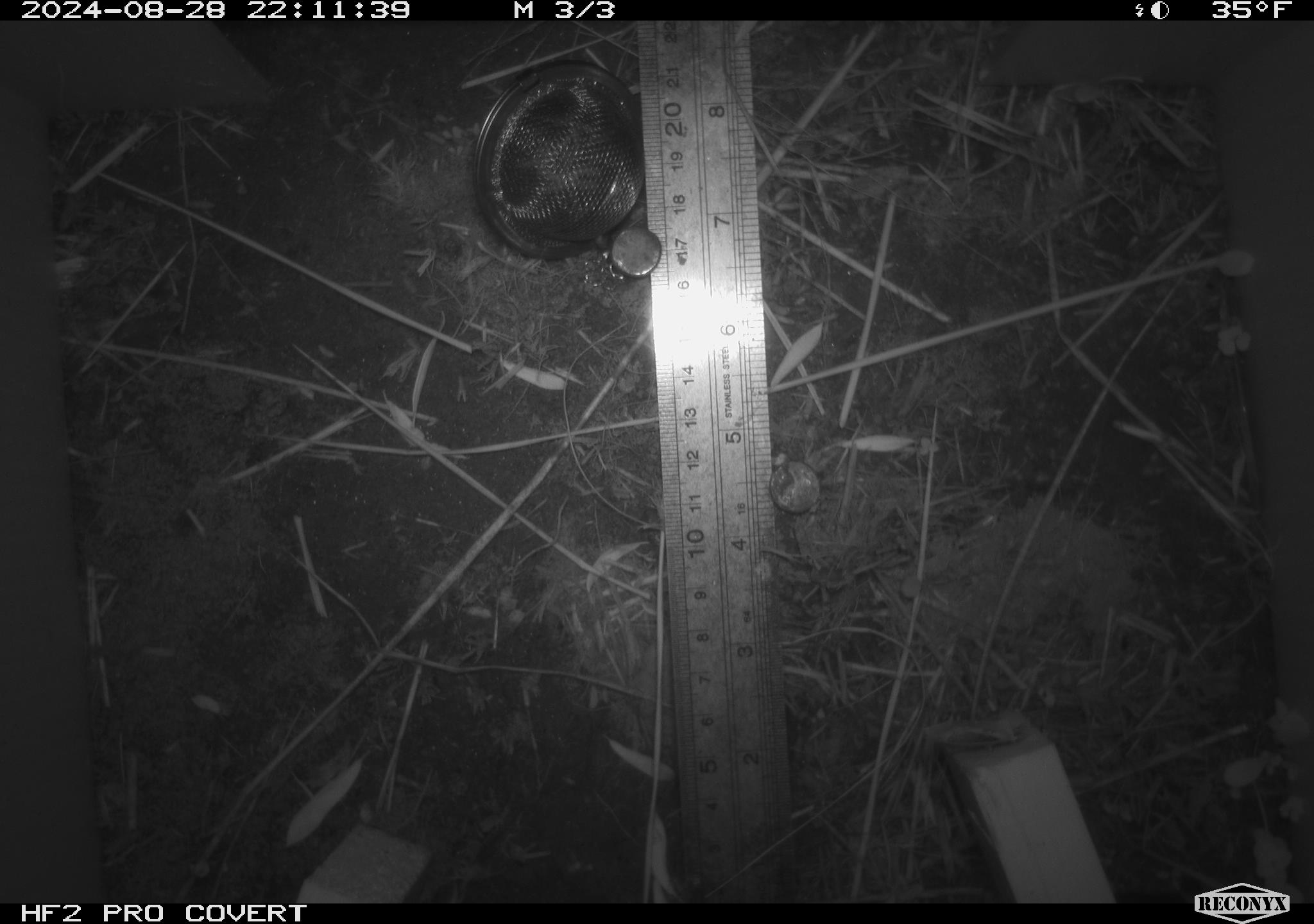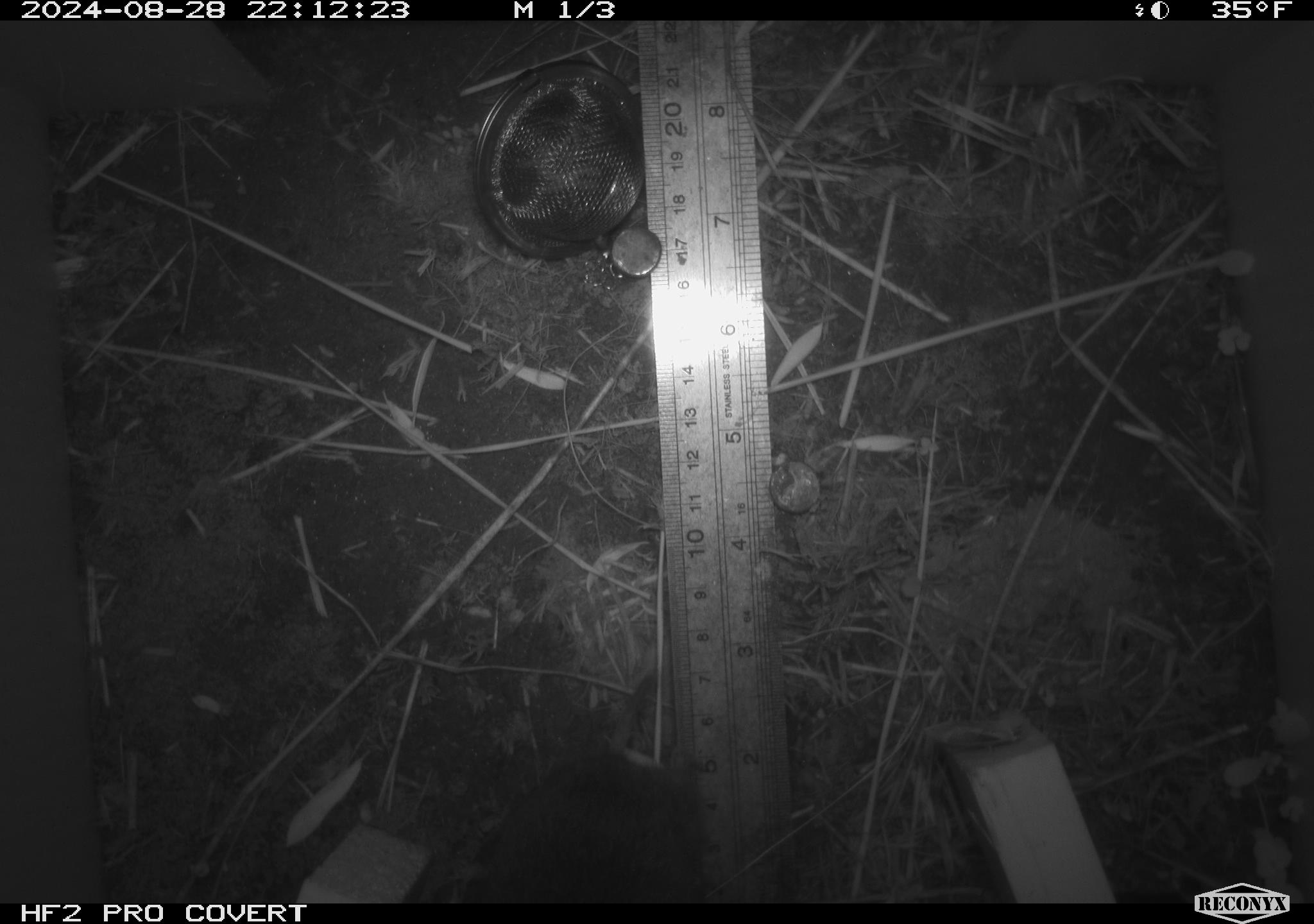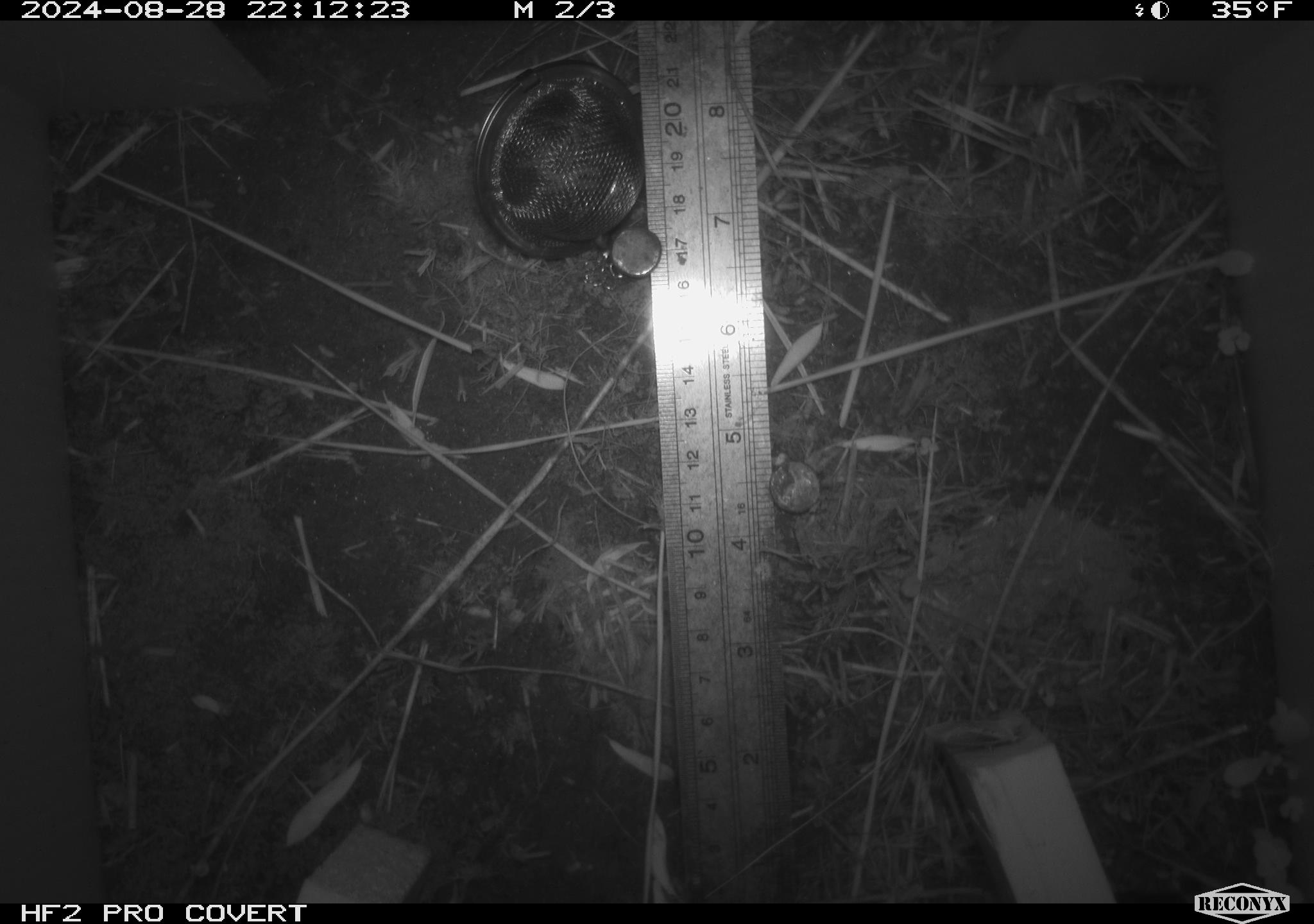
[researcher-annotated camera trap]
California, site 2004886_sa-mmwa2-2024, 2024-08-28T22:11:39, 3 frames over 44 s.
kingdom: Animalia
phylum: Chordata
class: Mammalia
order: Rodentia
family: Cricetidae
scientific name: Arvicolinae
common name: voles, lemmings, and muskrats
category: arvicolinae subfamily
Arvicolinae subfamily (voles, lemmings, and muskrats) (Arvicolinae).